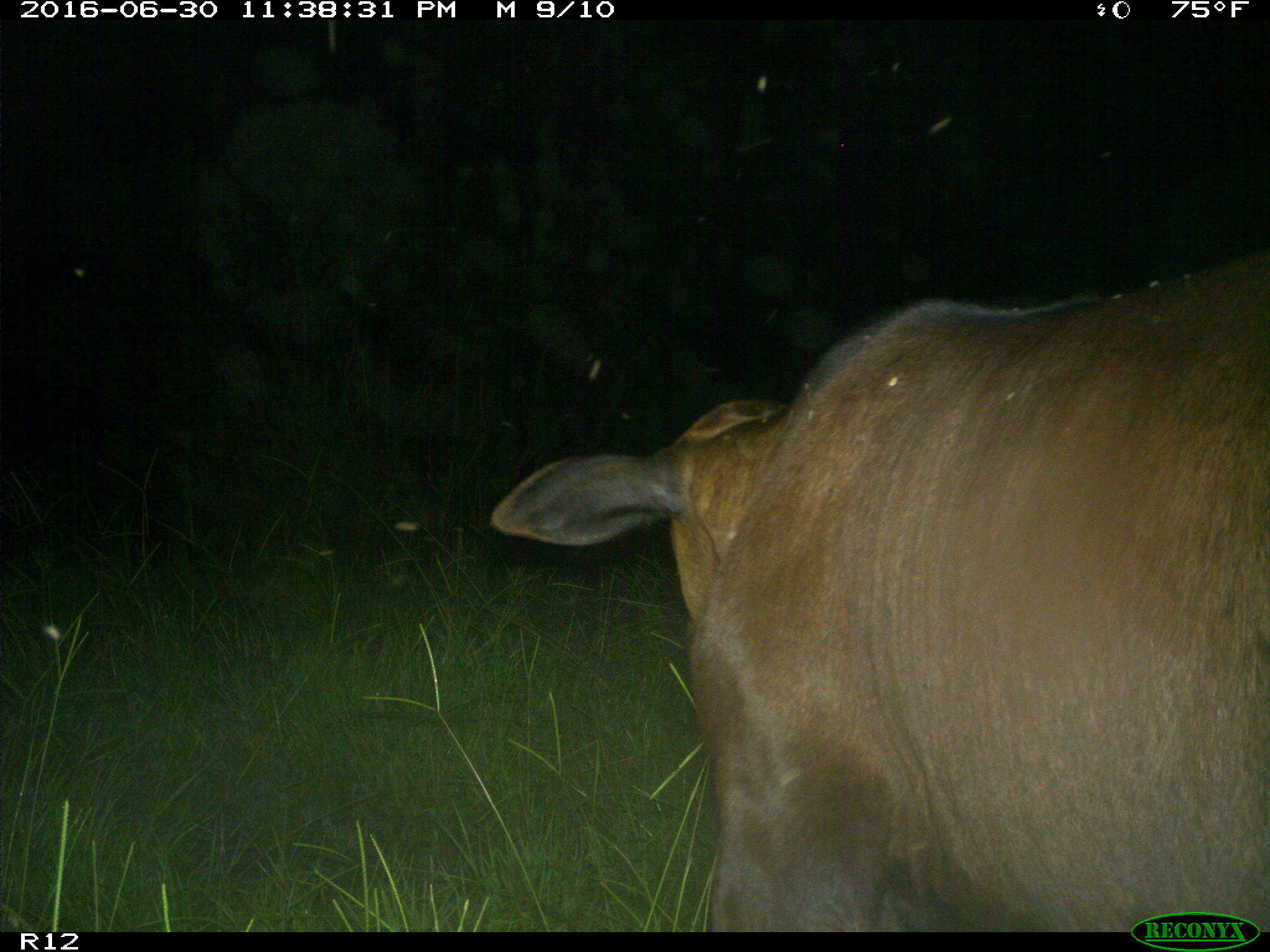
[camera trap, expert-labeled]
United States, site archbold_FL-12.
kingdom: Animalia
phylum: Chordata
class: Mammalia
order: Artiodactyla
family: Bovidae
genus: Bos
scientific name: Bos taurus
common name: domestic cow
Bos taurus (domestic cow).